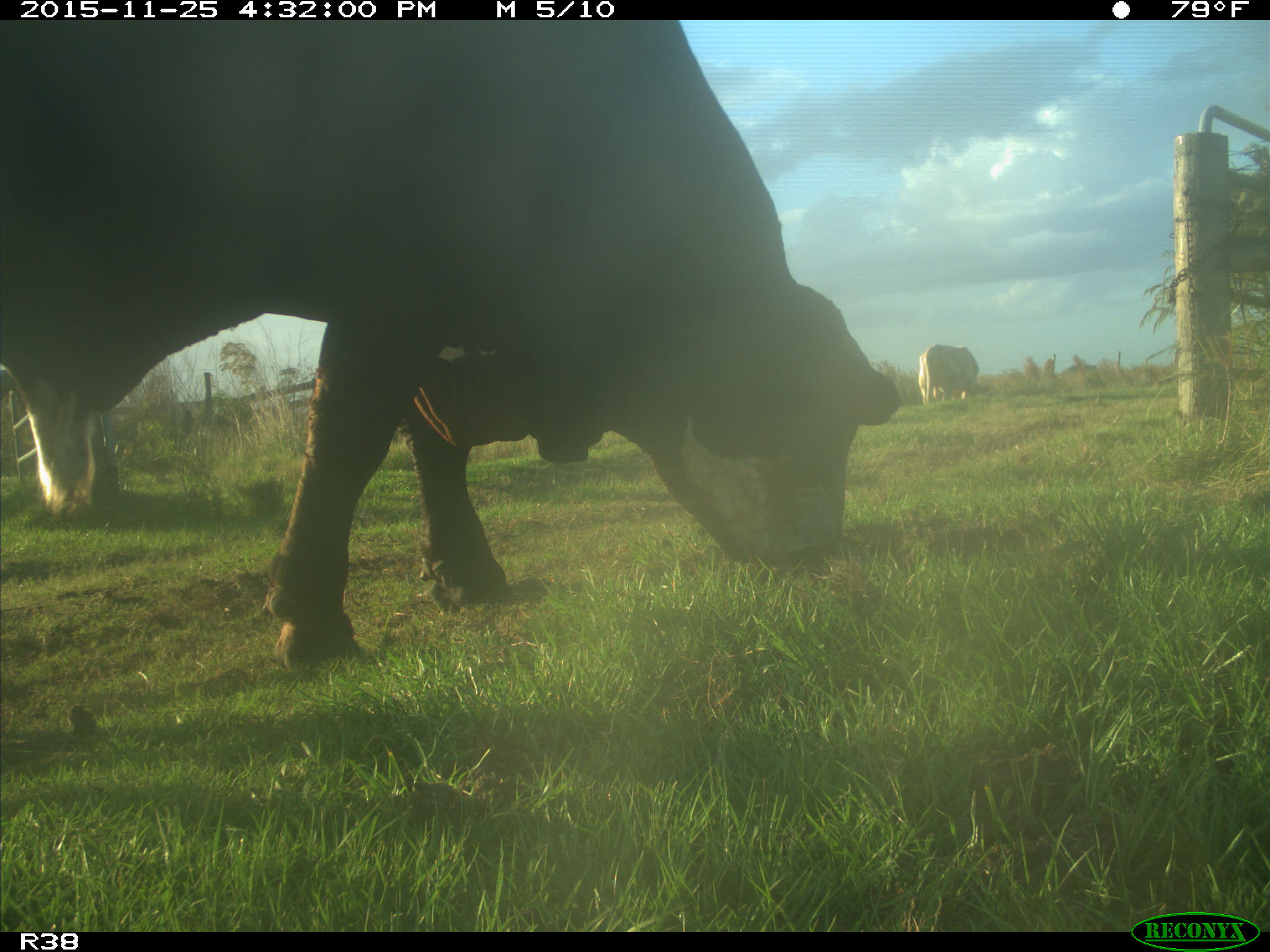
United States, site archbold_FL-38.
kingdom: Animalia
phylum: Chordata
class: Mammalia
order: Artiodactyla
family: Bovidae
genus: Bos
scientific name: Bos taurus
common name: domestic cow